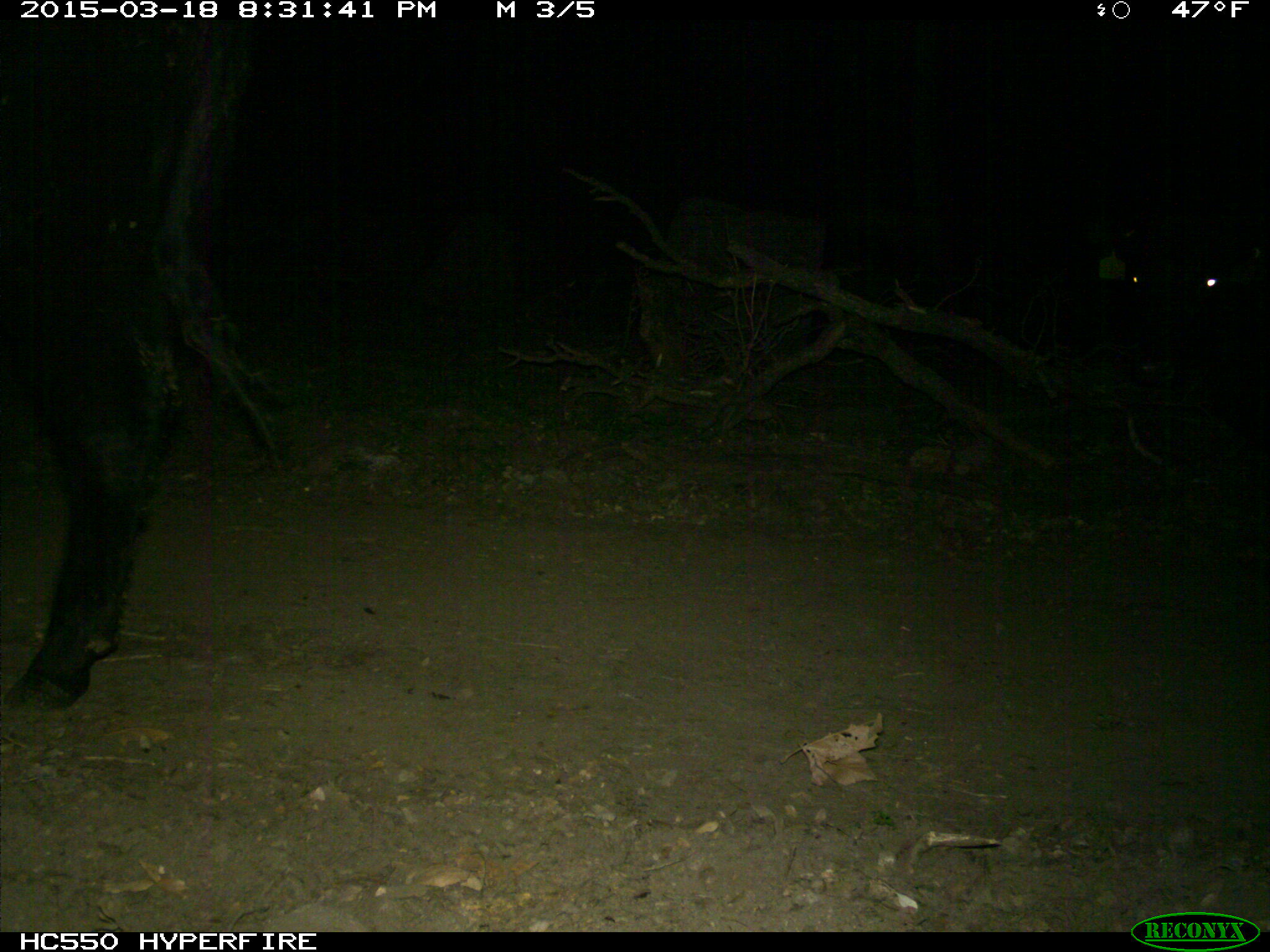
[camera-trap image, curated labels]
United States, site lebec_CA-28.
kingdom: Animalia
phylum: Chordata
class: Mammalia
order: Artiodactyla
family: Bovidae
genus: Bos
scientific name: Bos taurus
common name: domestic cow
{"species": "Bos taurus (domestic cow)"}